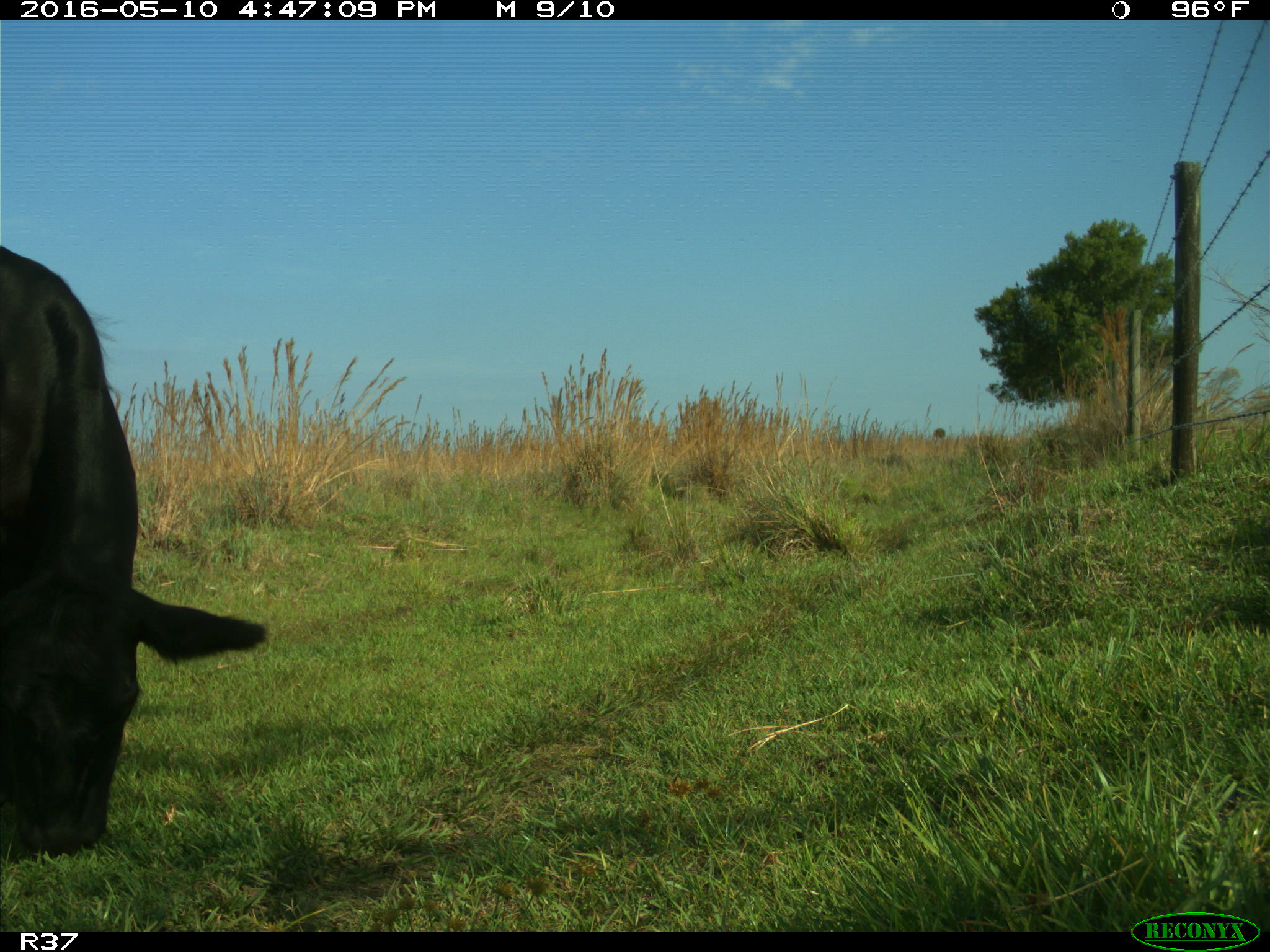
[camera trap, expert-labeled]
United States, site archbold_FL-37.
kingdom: Animalia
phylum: Chordata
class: Mammalia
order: Artiodactyla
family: Bovidae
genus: Bos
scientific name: Bos taurus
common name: domestic cow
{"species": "Bos taurus (domestic cow)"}